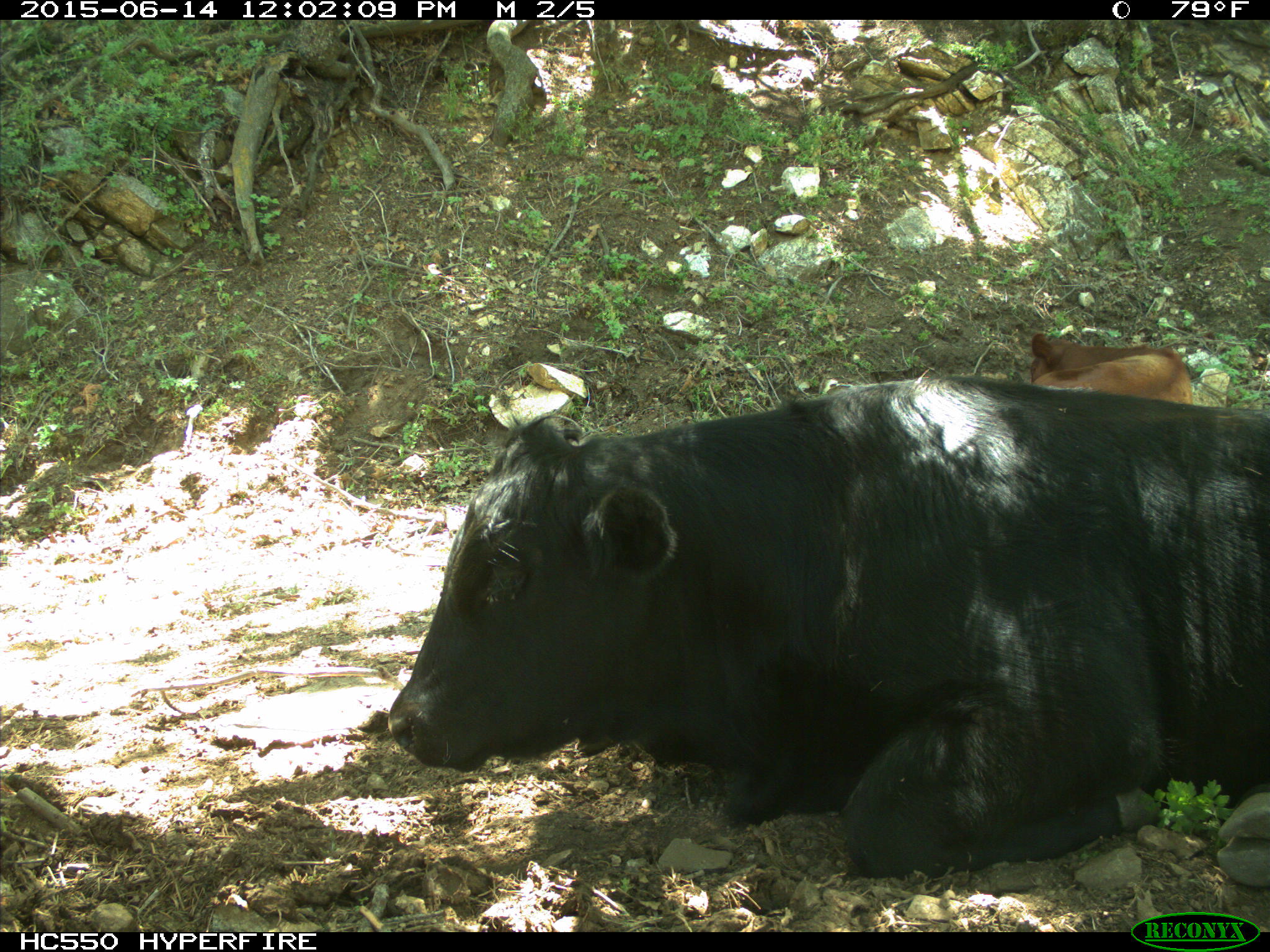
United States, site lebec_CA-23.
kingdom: Animalia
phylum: Chordata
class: Mammalia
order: Artiodactyla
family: Bovidae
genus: Bos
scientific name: Bos taurus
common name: domestic cow